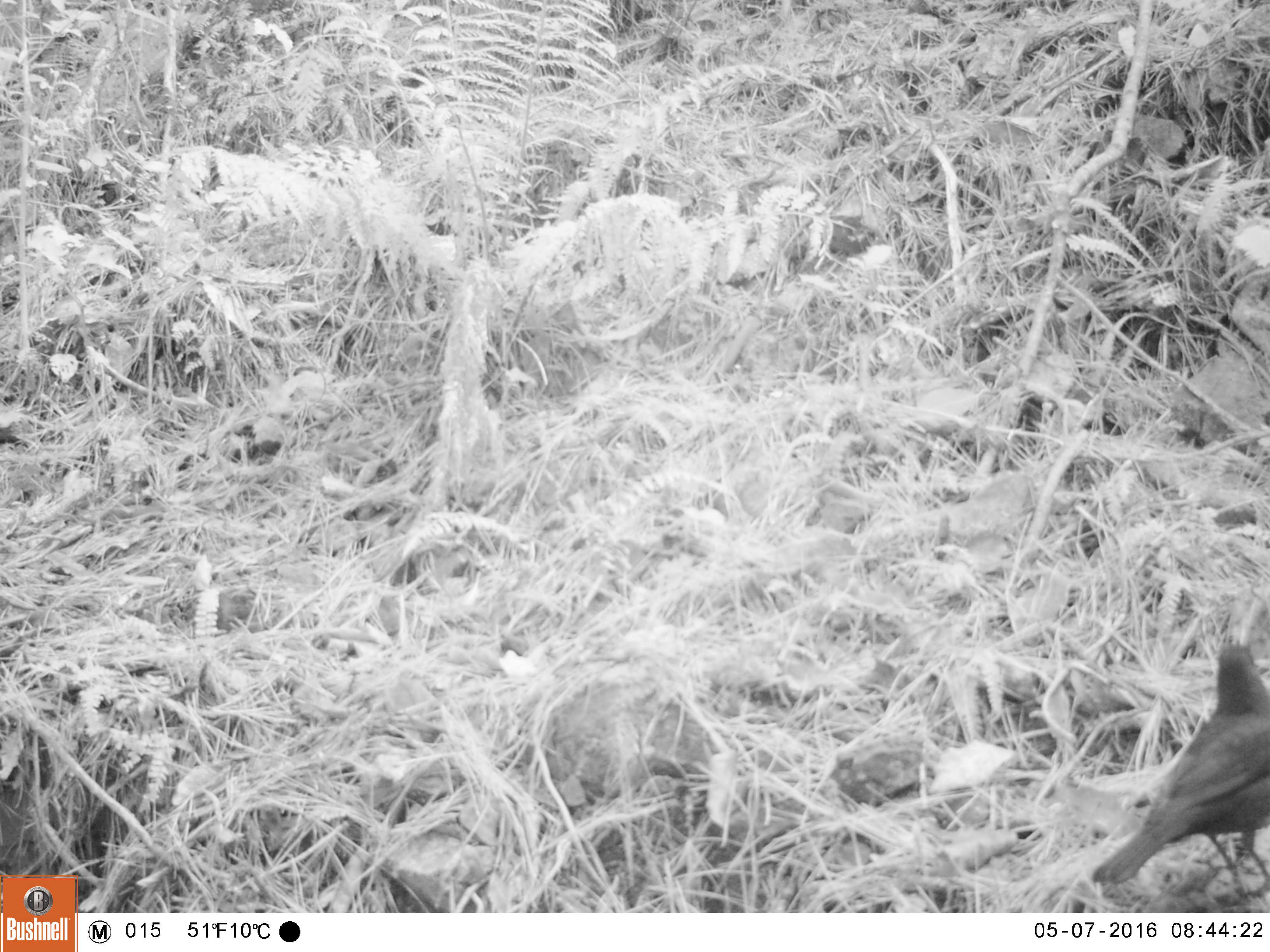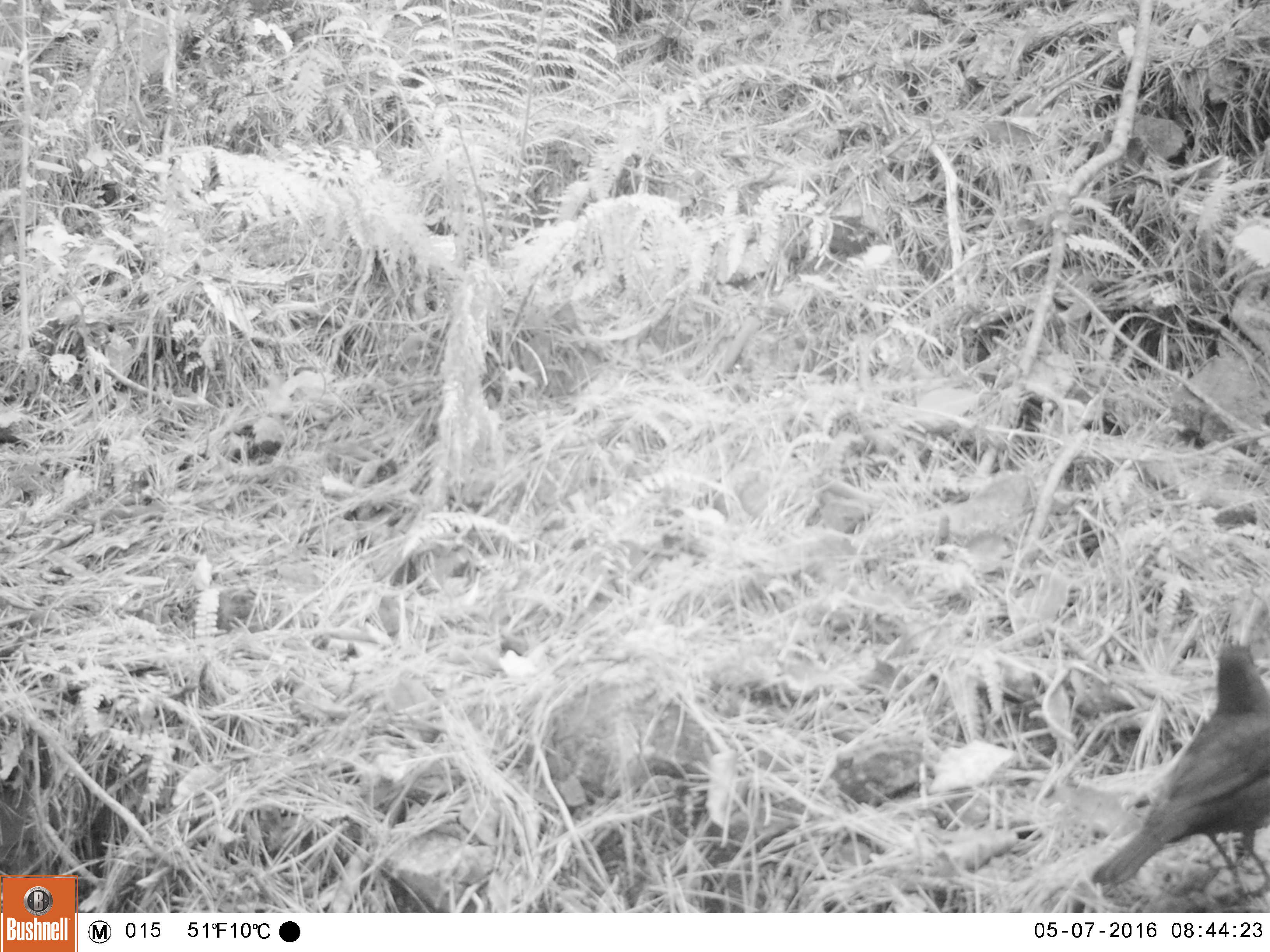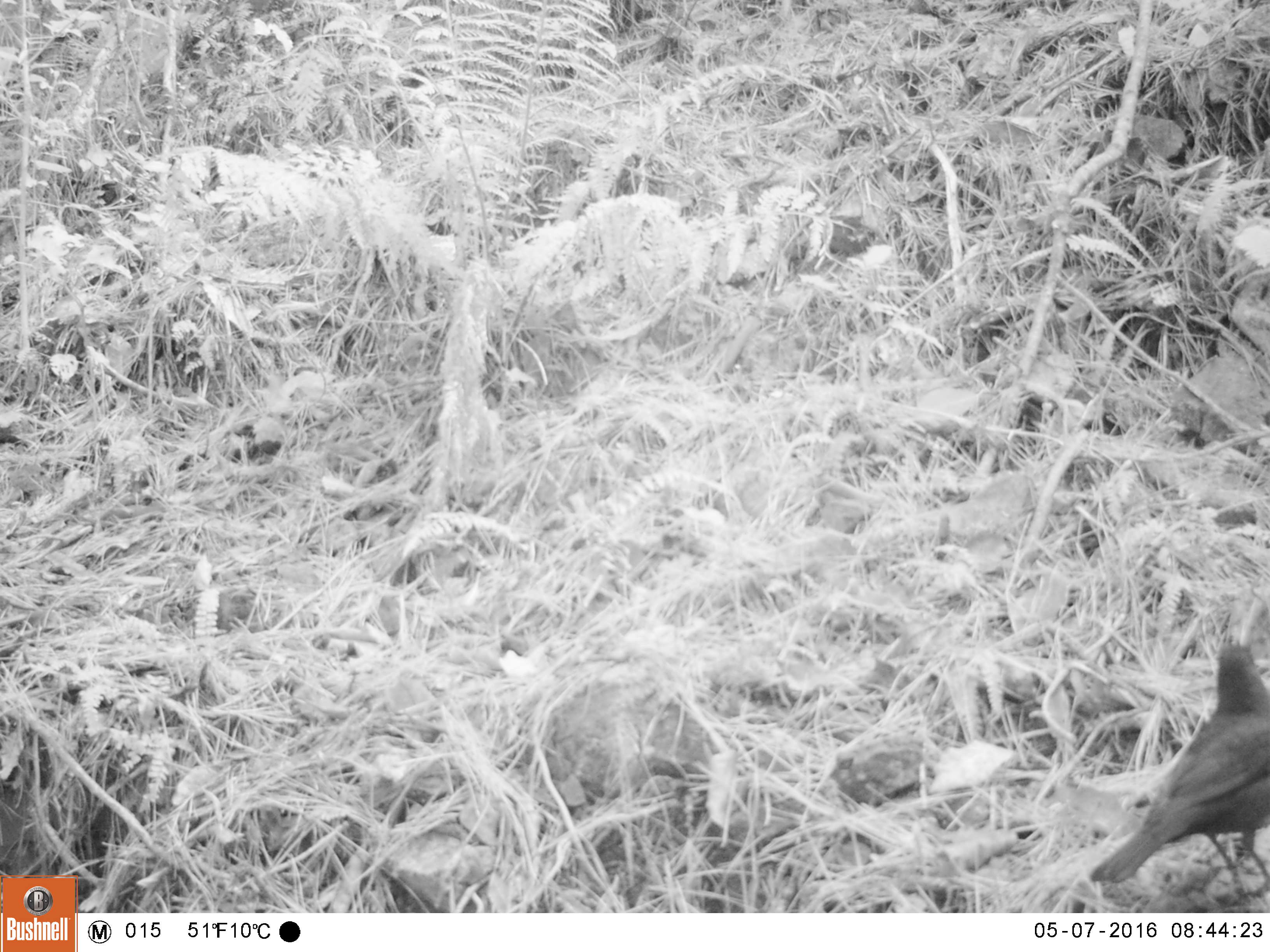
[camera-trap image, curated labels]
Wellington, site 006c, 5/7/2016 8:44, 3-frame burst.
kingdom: Animalia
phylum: Chordata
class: Aves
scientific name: Aves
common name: bird